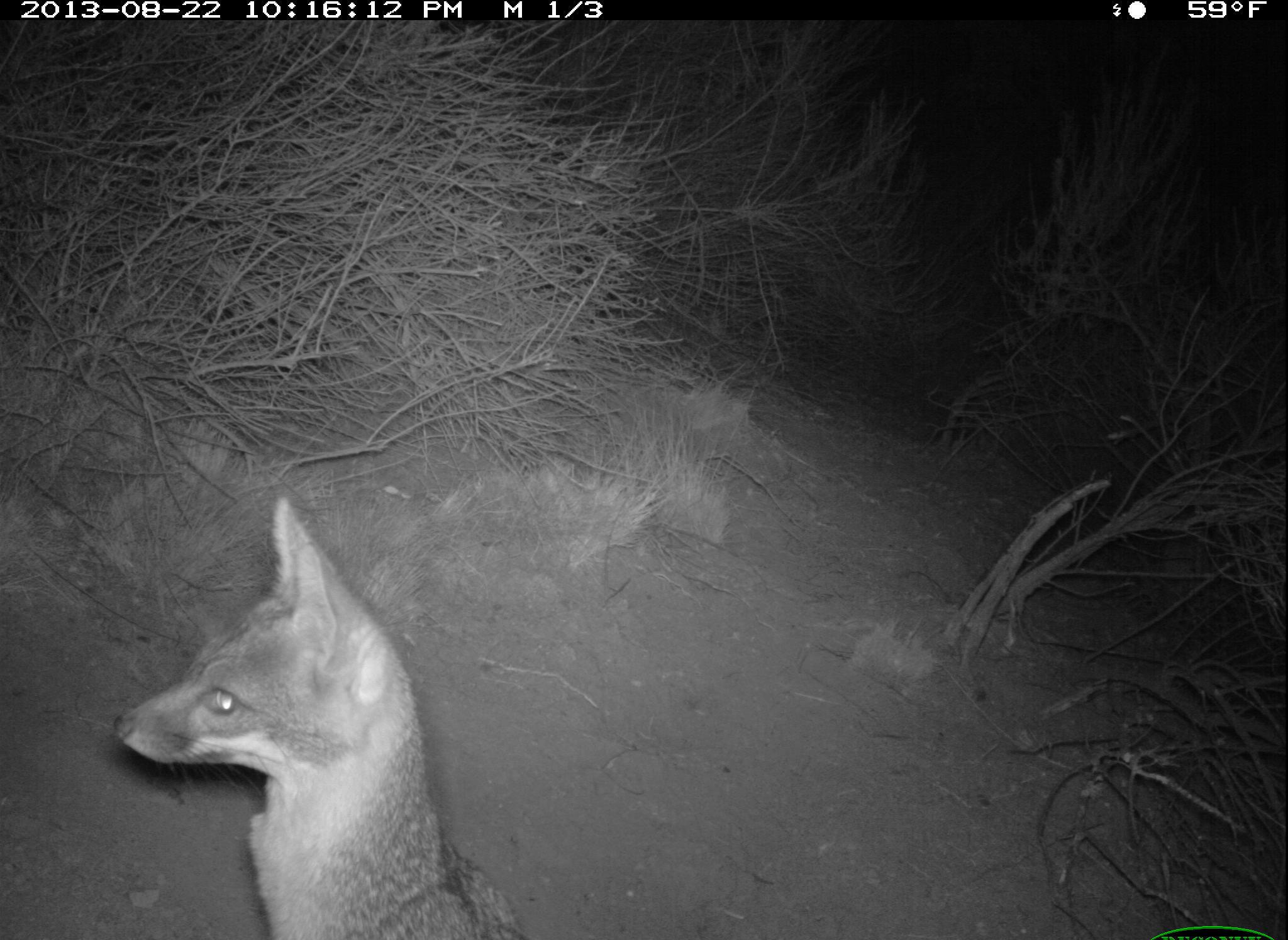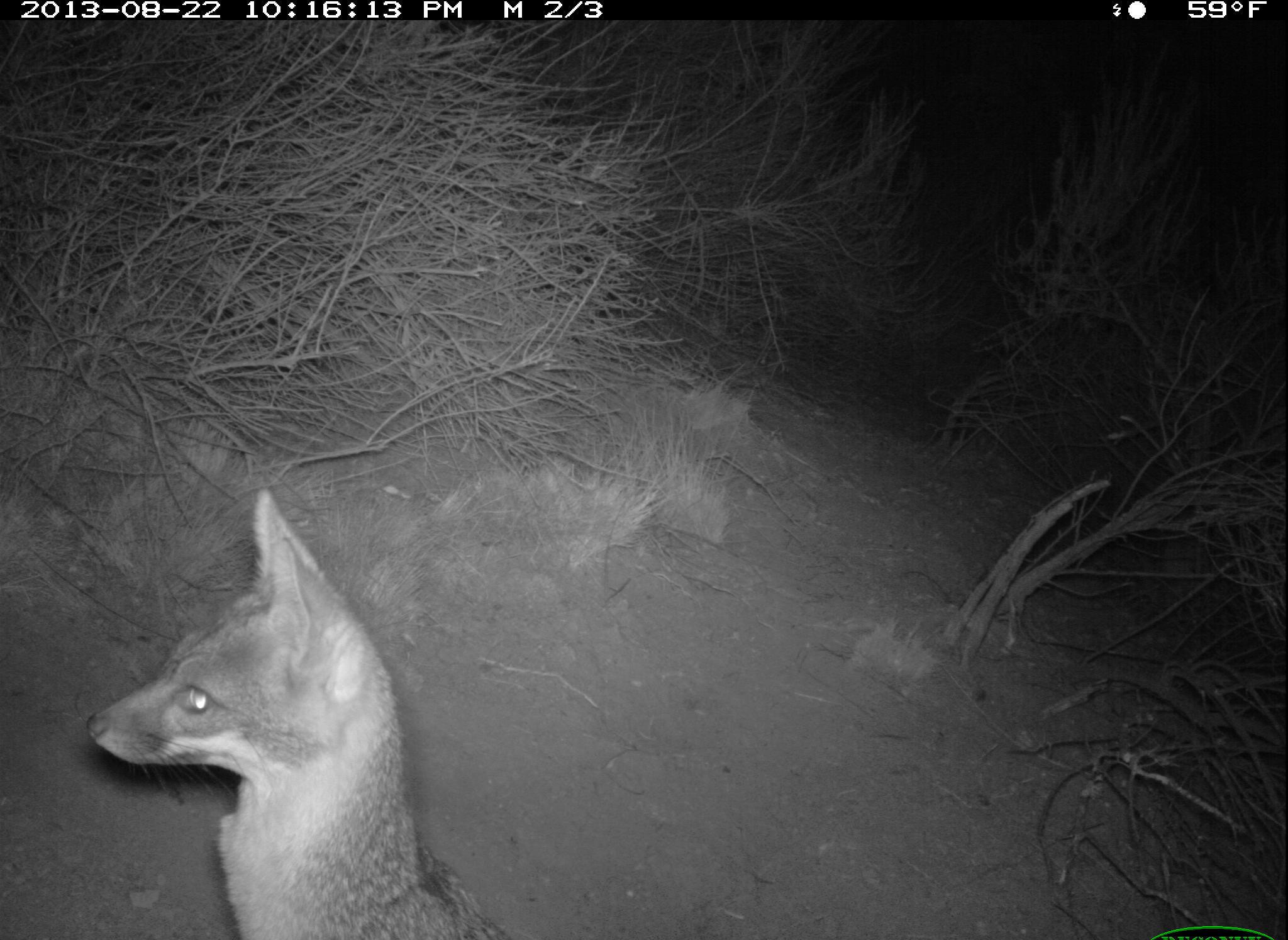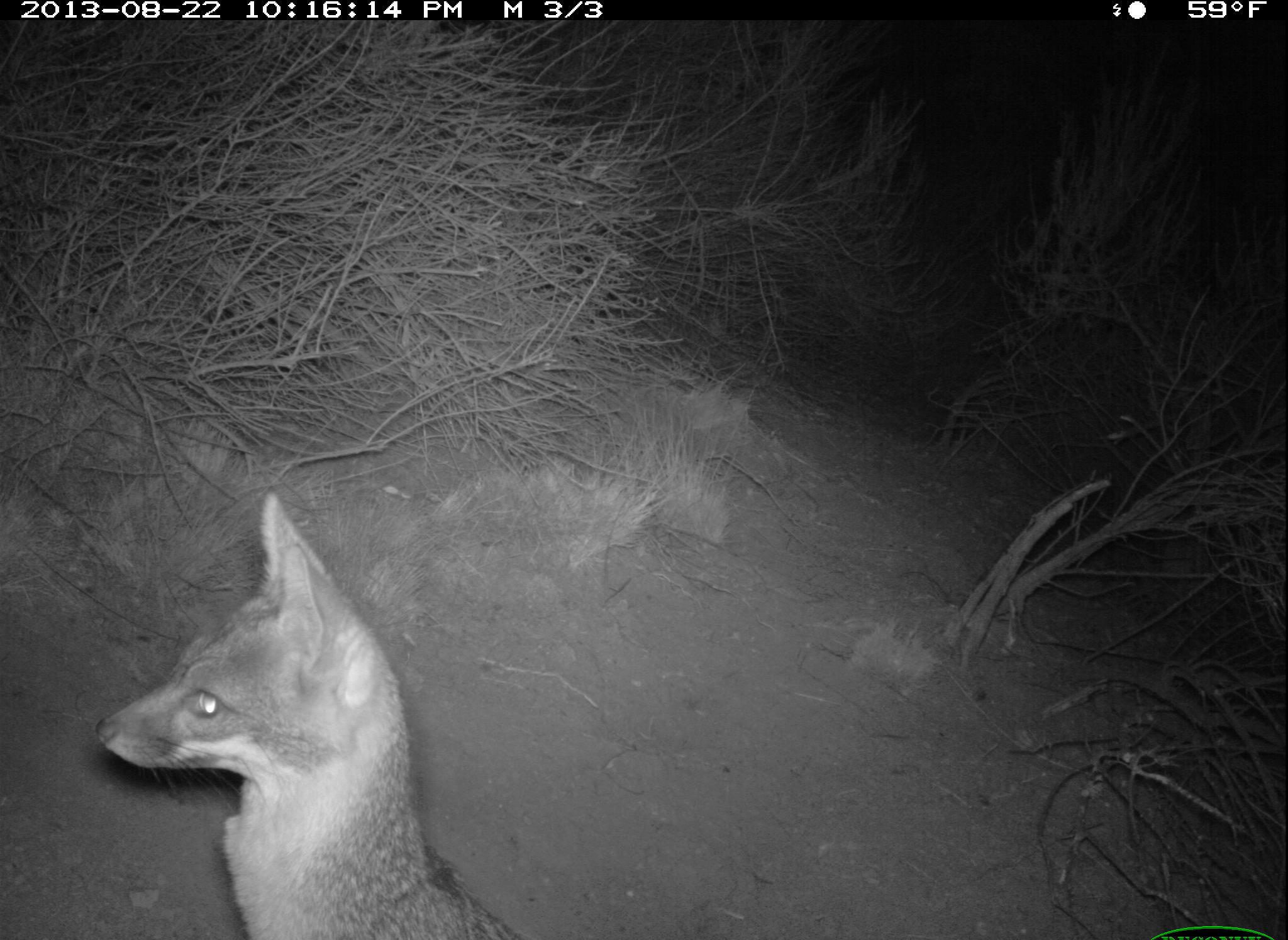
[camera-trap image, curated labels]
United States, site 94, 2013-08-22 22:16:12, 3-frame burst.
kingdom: Animalia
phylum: Chordata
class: Mammalia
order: Carnivora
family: Canidae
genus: Urocyon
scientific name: Urocyon cinereoargenteus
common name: gray fox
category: fox